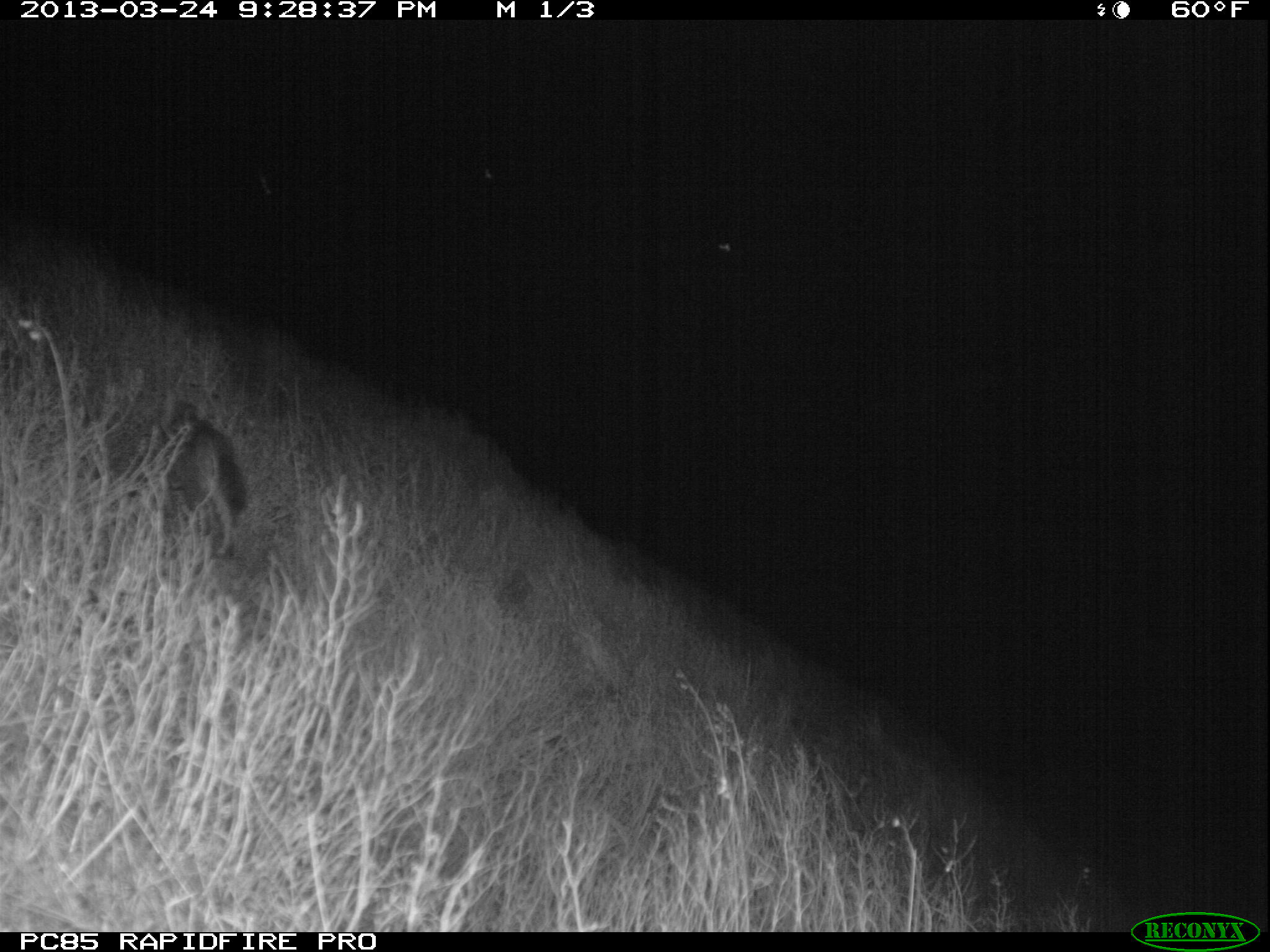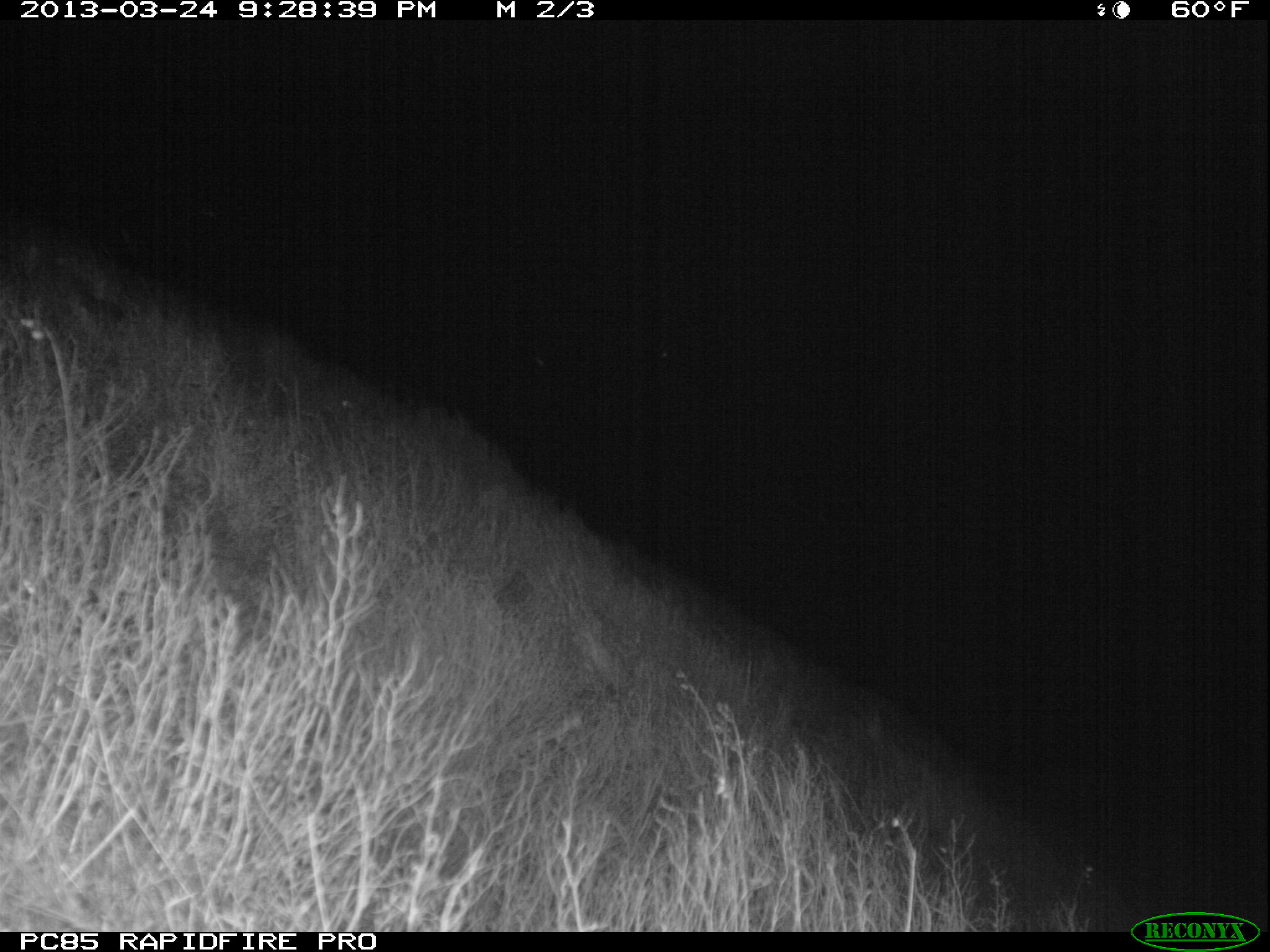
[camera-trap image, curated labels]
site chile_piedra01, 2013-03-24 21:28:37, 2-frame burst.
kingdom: Animalia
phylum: Chordata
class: Mammalia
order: Carnivora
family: Felidae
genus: Felis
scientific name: Felis catus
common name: cat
Cat (Felis catus).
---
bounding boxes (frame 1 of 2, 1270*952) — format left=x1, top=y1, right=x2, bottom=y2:
cat: left=137, top=395, right=246, bottom=561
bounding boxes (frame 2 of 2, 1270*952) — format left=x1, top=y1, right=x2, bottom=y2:
cat: left=11, top=237, right=128, bottom=347